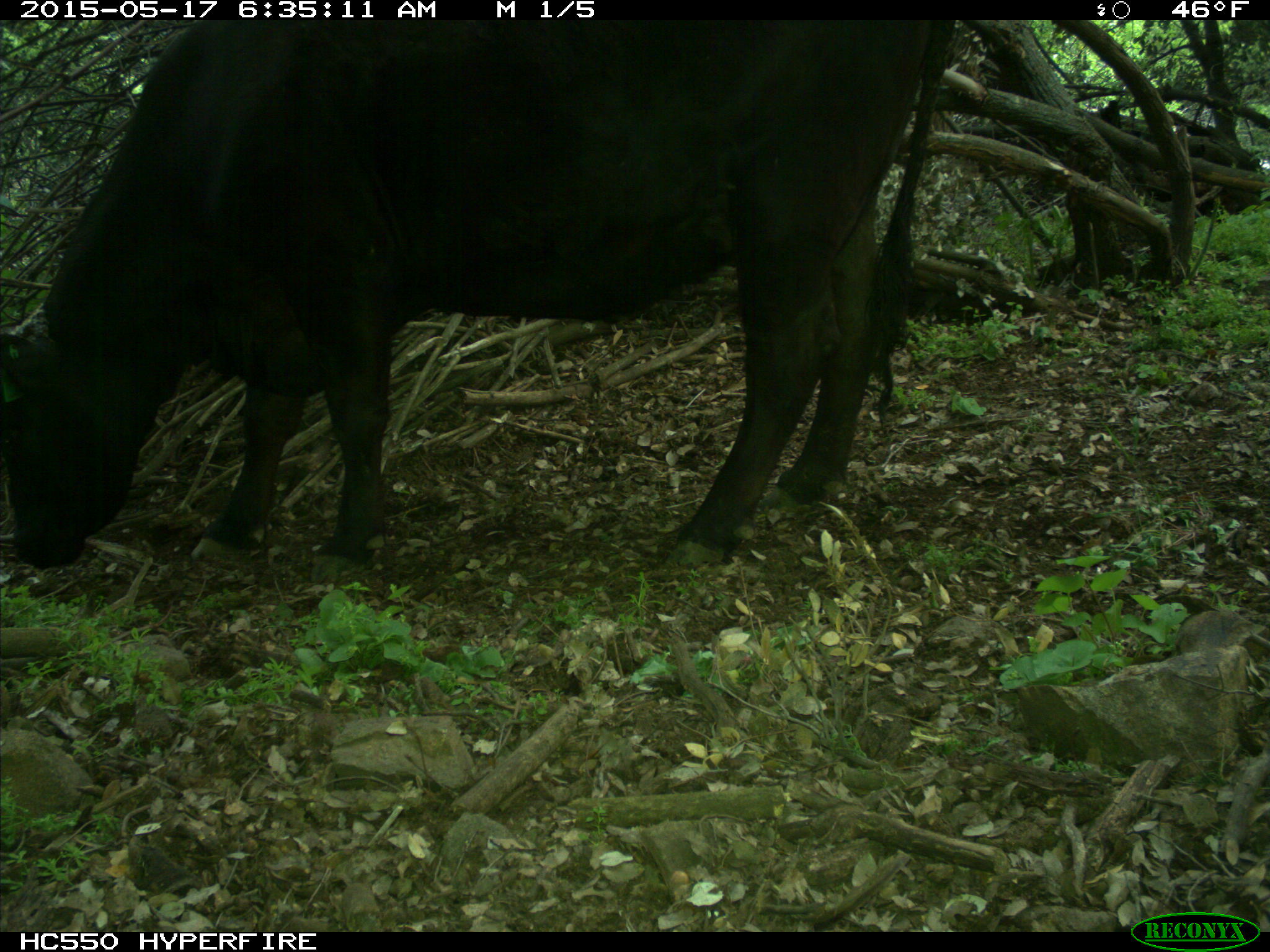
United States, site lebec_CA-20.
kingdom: Animalia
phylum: Chordata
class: Mammalia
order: Artiodactyla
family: Bovidae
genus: Bos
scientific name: Bos taurus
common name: domestic cow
Bos taurus (domestic cow).